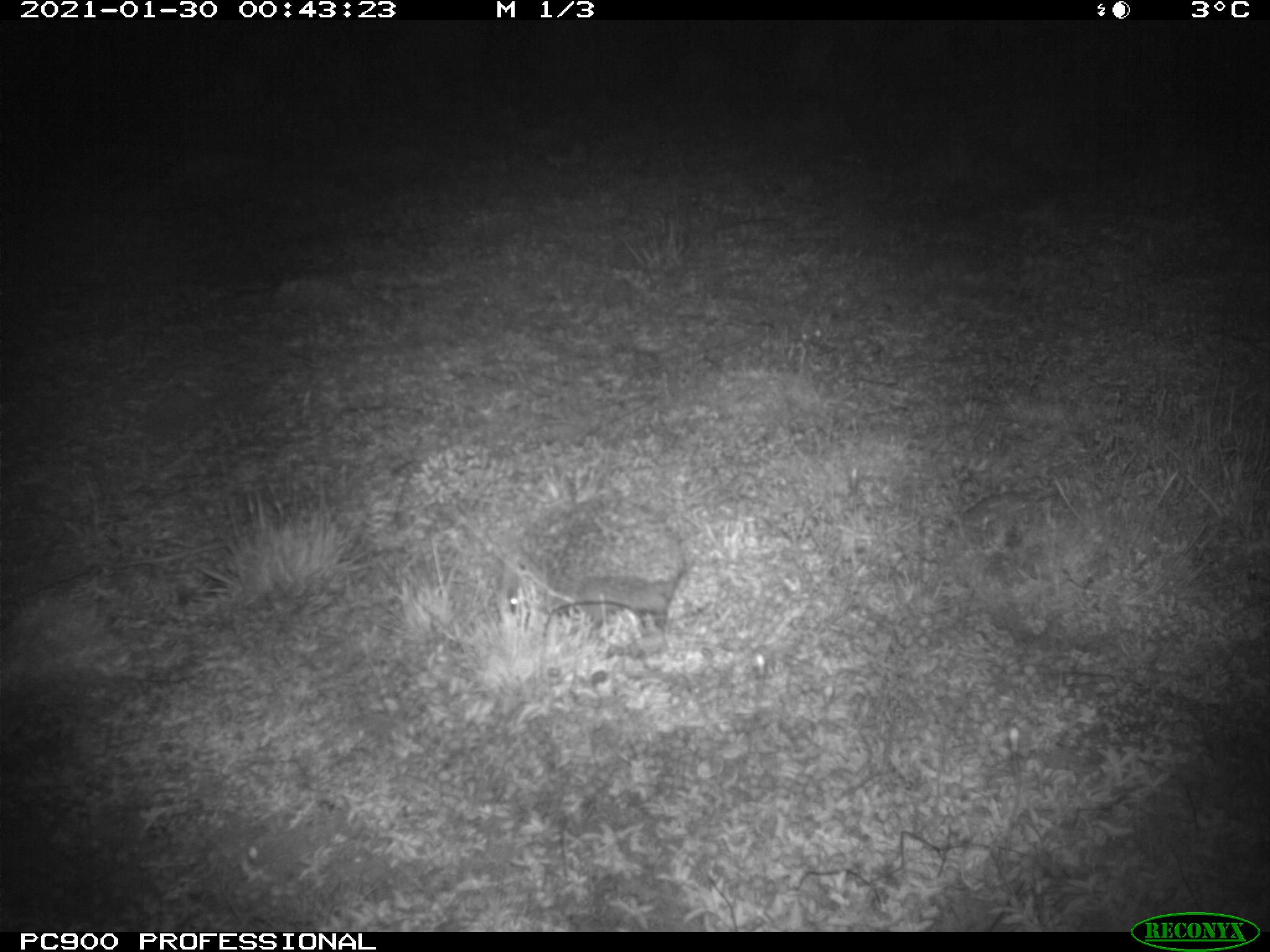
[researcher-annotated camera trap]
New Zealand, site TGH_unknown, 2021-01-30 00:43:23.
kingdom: Animalia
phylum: Chordata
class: Mammalia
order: Eulipotyphla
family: Erinaceidae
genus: Erinaceus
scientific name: Erinaceus europaeus europaeus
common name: european hedgehog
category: hedgehog